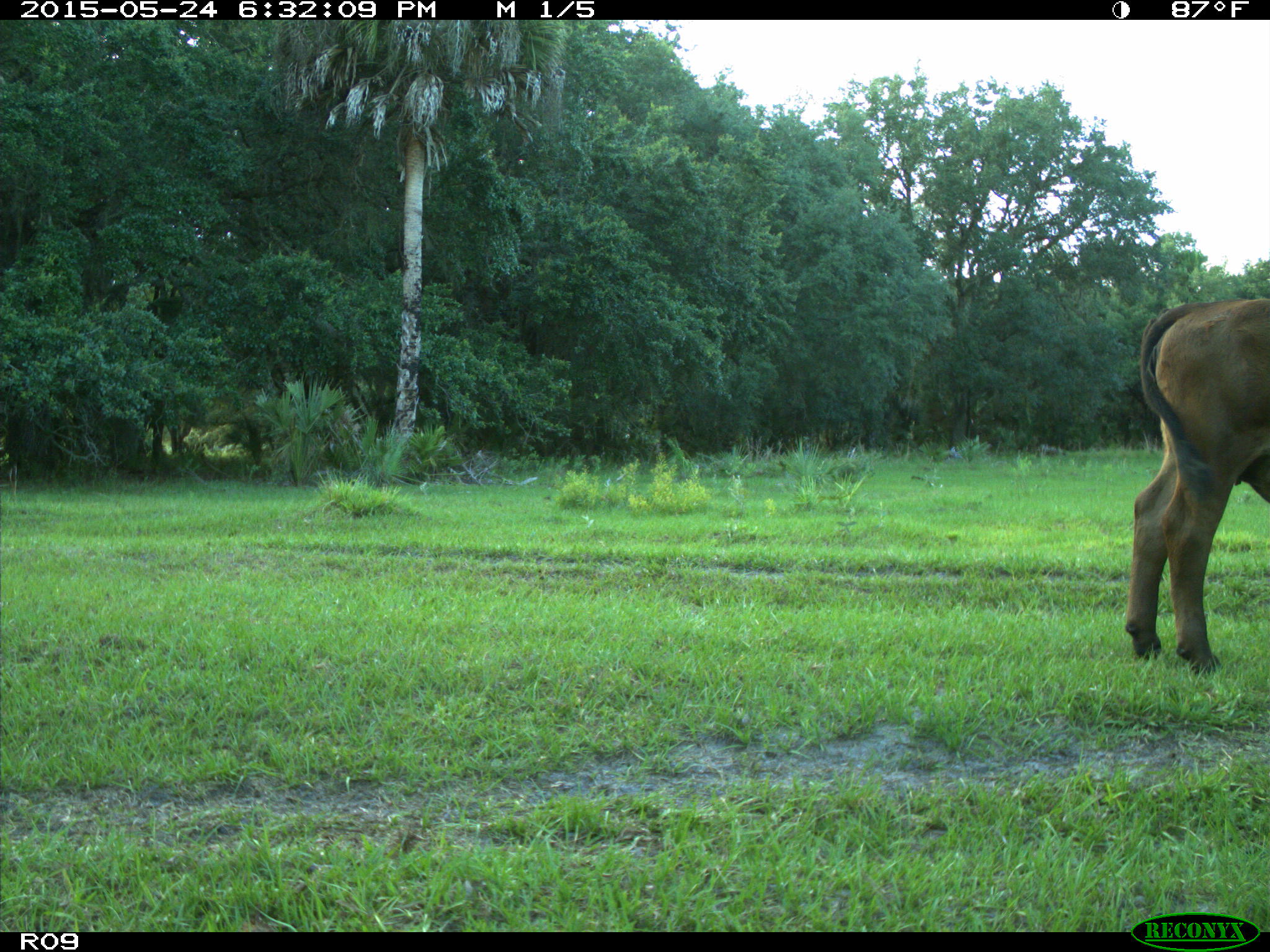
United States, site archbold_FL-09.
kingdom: Animalia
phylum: Chordata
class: Mammalia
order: Artiodactyla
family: Bovidae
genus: Bos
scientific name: Bos taurus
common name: domestic cow